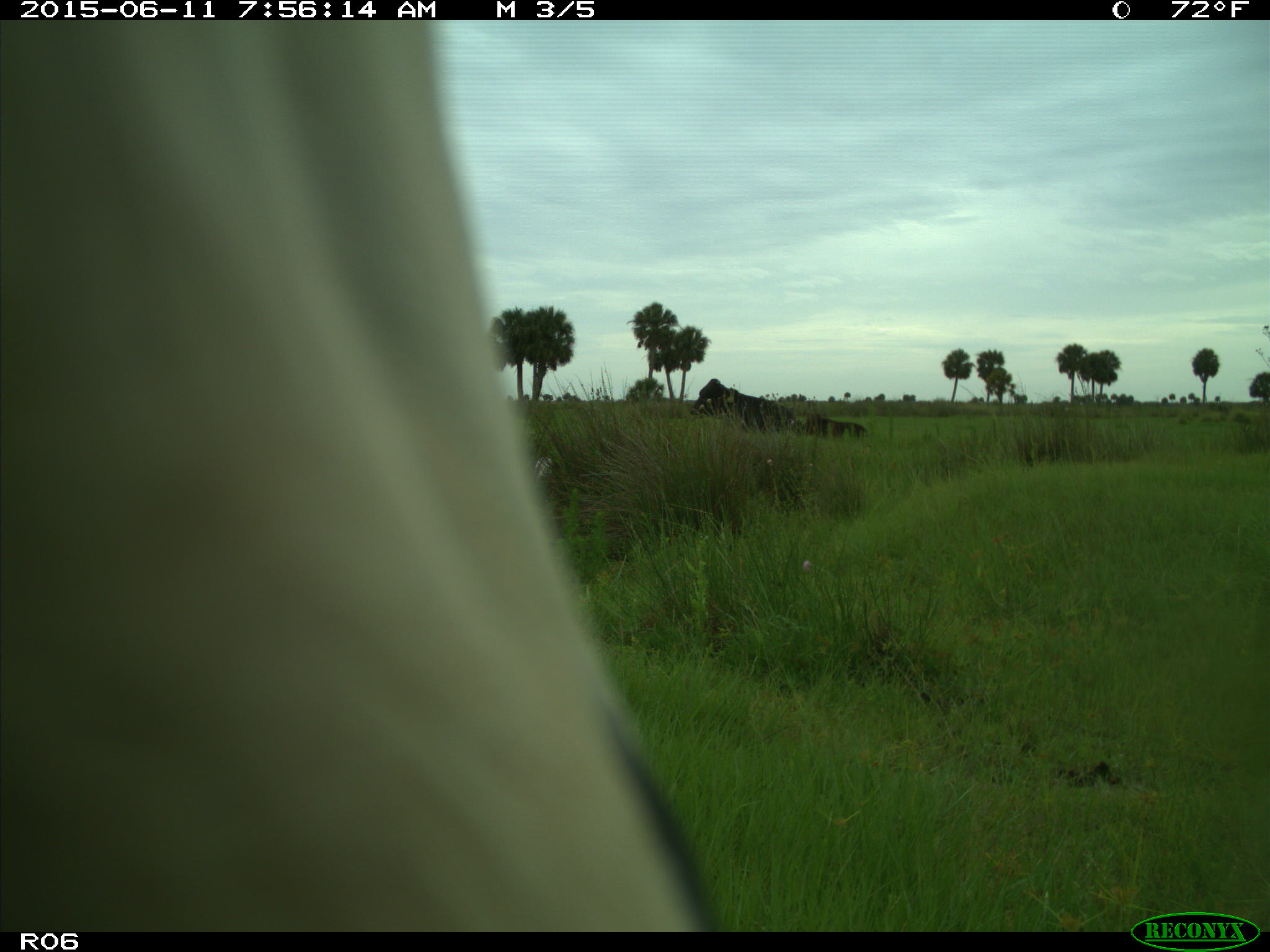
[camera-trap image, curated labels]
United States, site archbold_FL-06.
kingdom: Animalia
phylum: Chordata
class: Mammalia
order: Artiodactyla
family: Bovidae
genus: Bos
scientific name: Bos taurus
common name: domestic cow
Bos taurus (domestic cow).